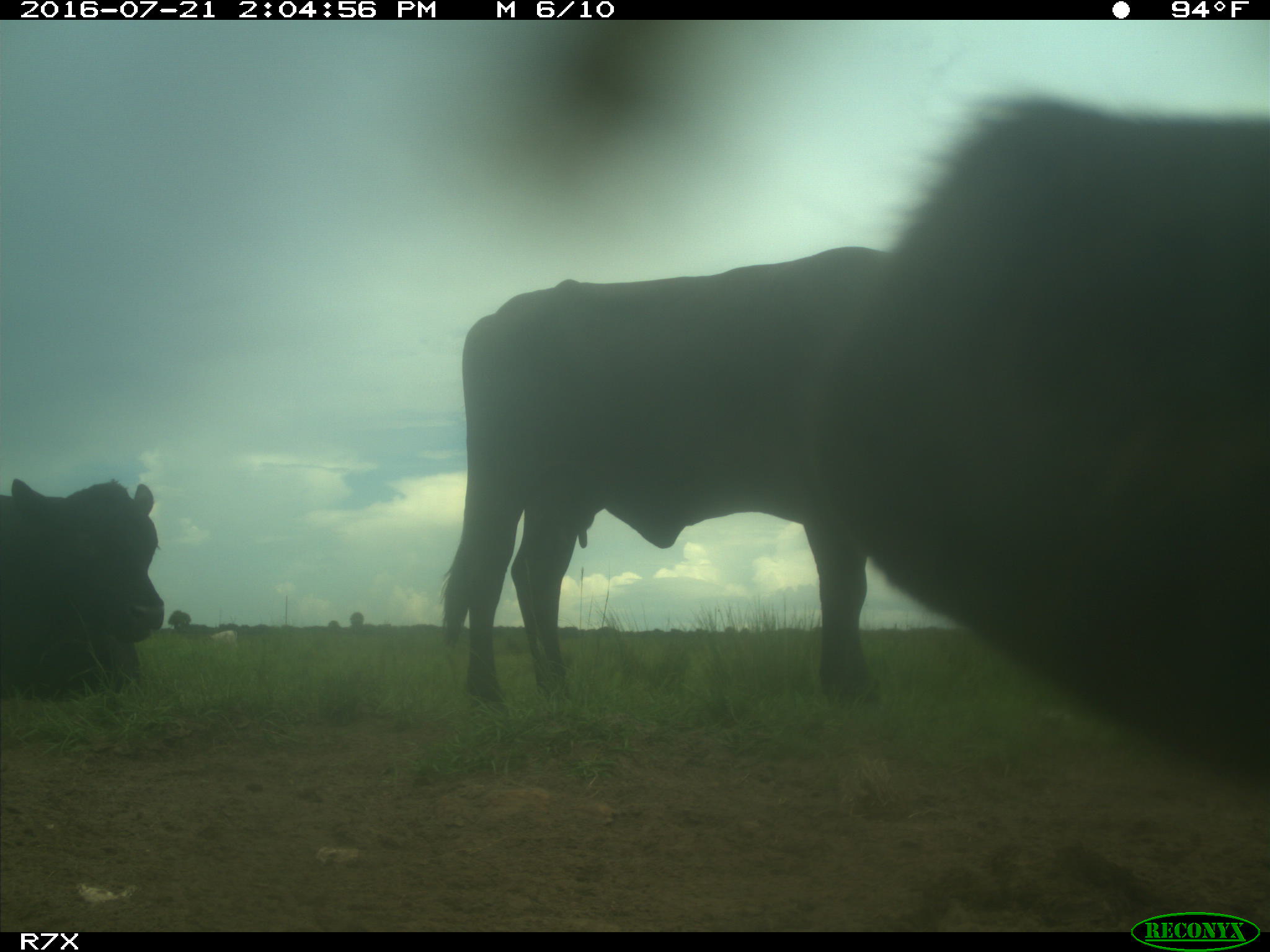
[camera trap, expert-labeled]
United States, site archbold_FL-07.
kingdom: Animalia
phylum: Chordata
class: Mammalia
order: Artiodactyla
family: Bovidae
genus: Bos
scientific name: Bos taurus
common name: domestic cow